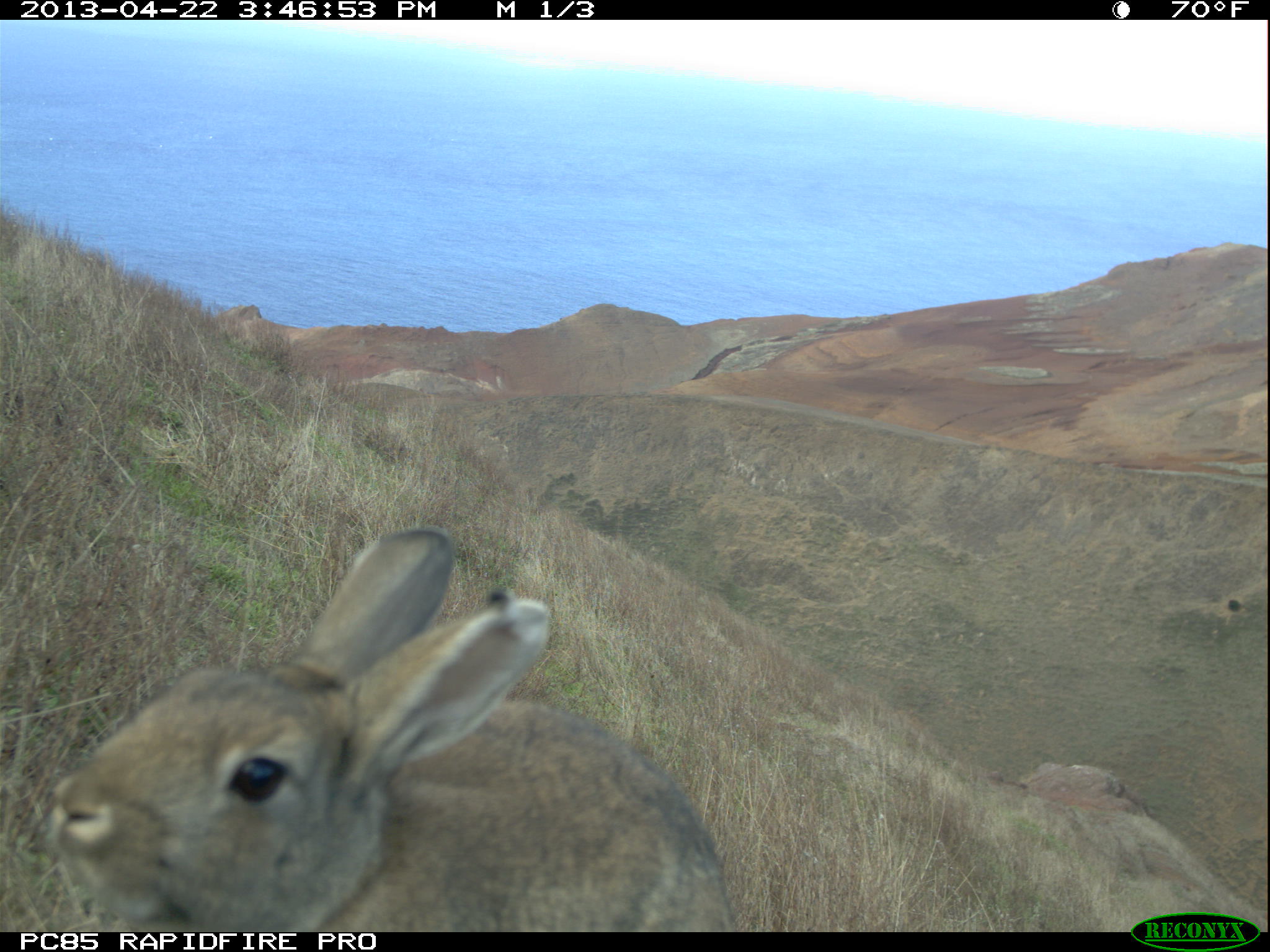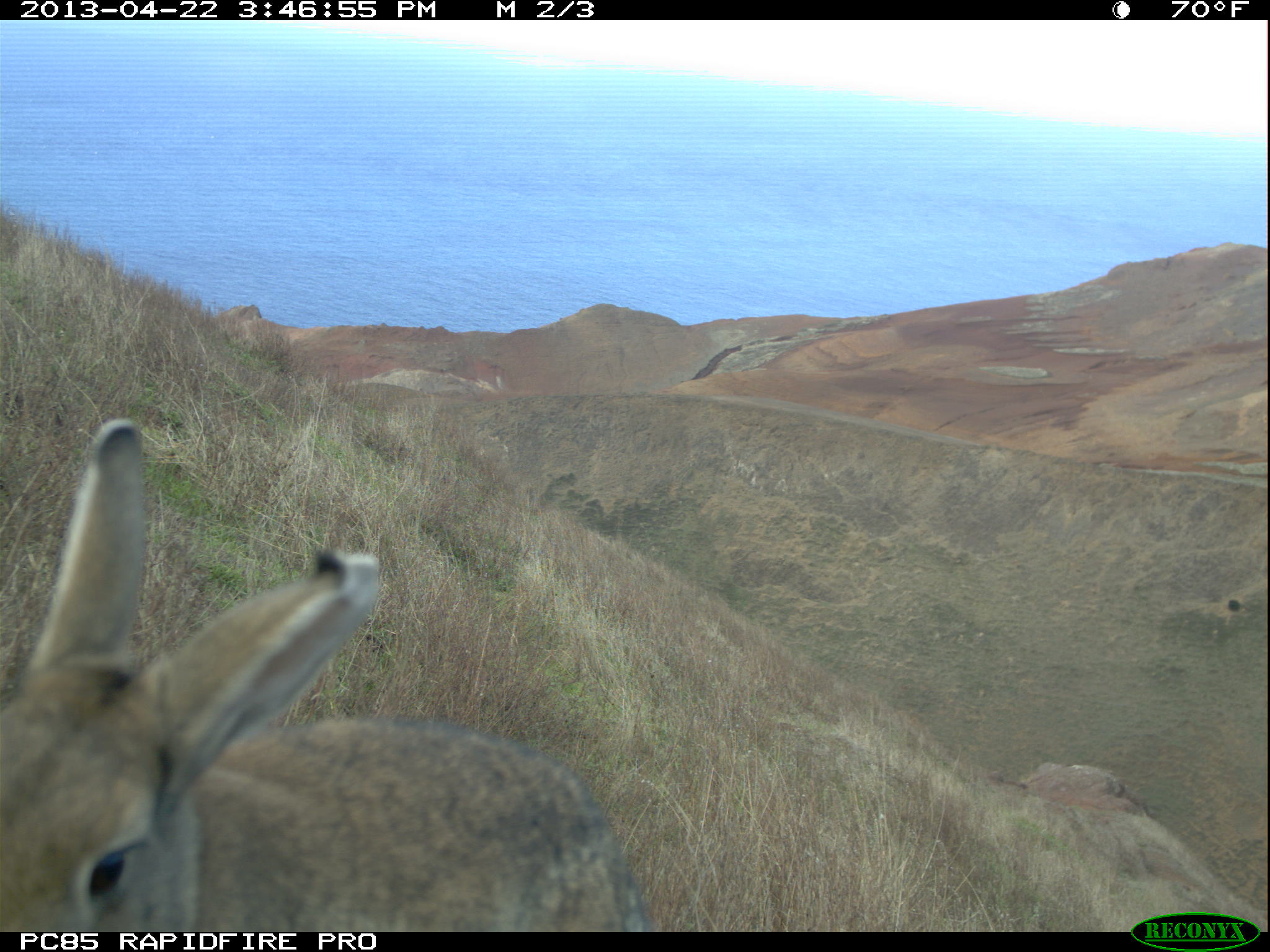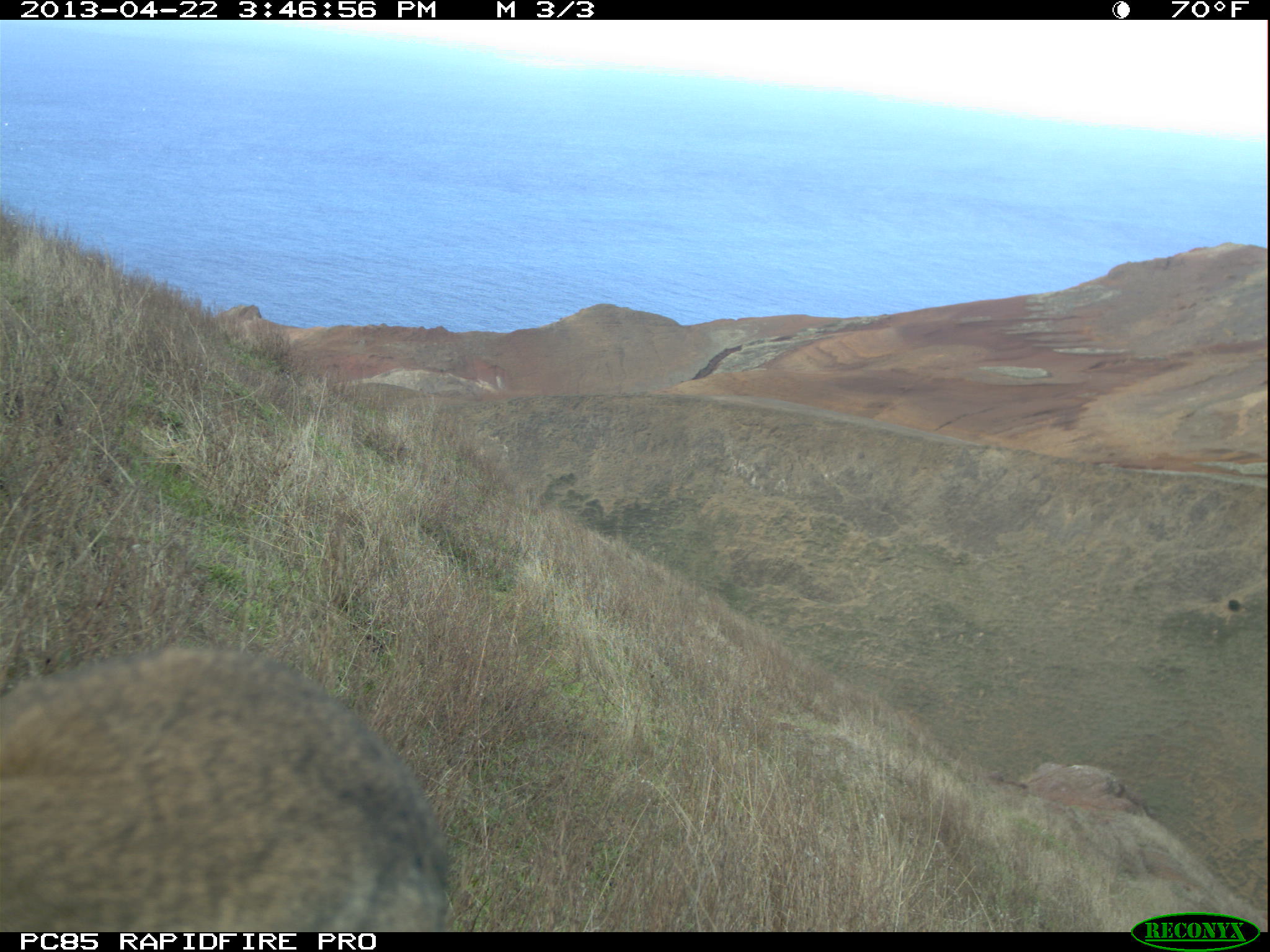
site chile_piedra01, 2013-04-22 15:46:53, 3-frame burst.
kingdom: Animalia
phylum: Chordata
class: Mammalia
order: Lagomorpha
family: Leporidae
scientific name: Leporidae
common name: rabbits and hares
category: rabbit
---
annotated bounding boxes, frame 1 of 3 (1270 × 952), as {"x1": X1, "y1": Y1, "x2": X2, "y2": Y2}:
rabbit: {"x1": 39, "y1": 527, "x2": 747, "y2": 930}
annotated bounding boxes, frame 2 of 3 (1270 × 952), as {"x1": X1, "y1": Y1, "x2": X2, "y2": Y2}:
rabbit: {"x1": 1, "y1": 417, "x2": 670, "y2": 933}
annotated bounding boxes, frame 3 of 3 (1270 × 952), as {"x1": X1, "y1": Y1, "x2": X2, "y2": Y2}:
rabbit: {"x1": 0, "y1": 638, "x2": 454, "y2": 931}